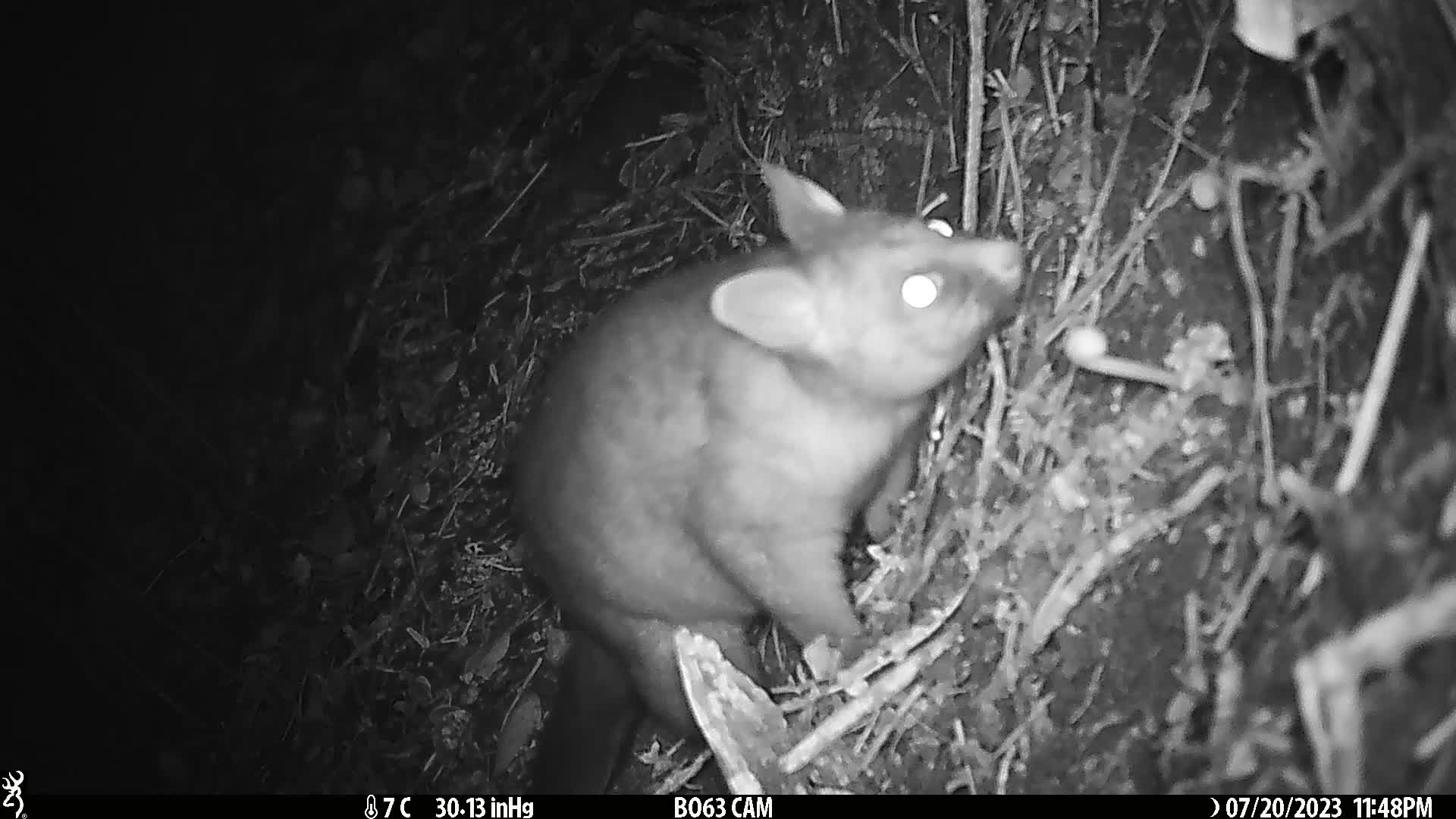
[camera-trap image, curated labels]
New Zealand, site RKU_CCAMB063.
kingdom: Animalia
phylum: Chordata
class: Mammalia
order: Diprotodontia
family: Phalangeridae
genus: Trichosurus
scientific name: Trichosurus vulpecula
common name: common brushtail possum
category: possum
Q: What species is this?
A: Possum (common brushtail possum) (Trichosurus vulpecula).